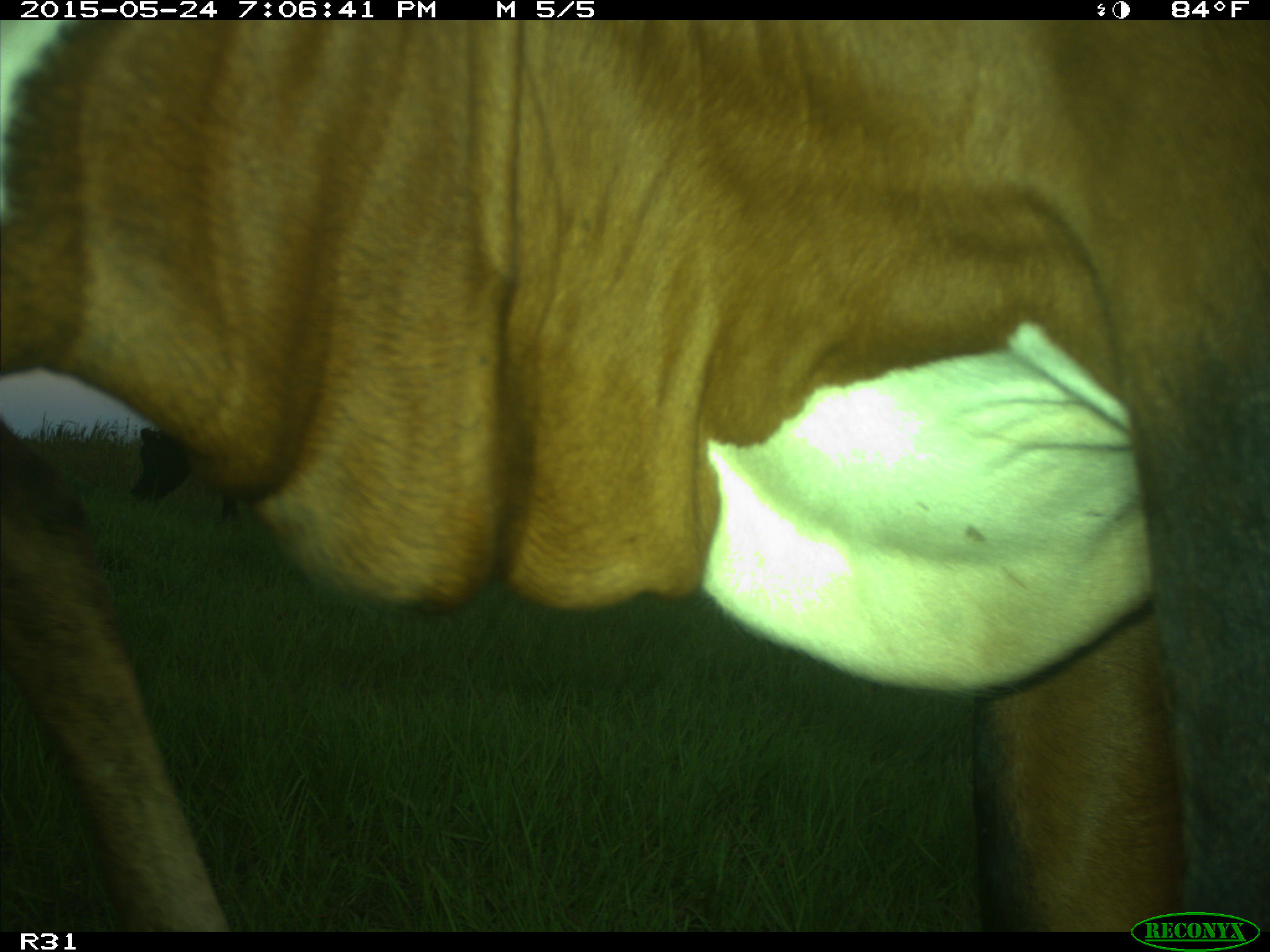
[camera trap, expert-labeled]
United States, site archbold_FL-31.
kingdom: Animalia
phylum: Chordata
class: Mammalia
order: Artiodactyla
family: Bovidae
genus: Bos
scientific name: Bos taurus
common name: domestic cow